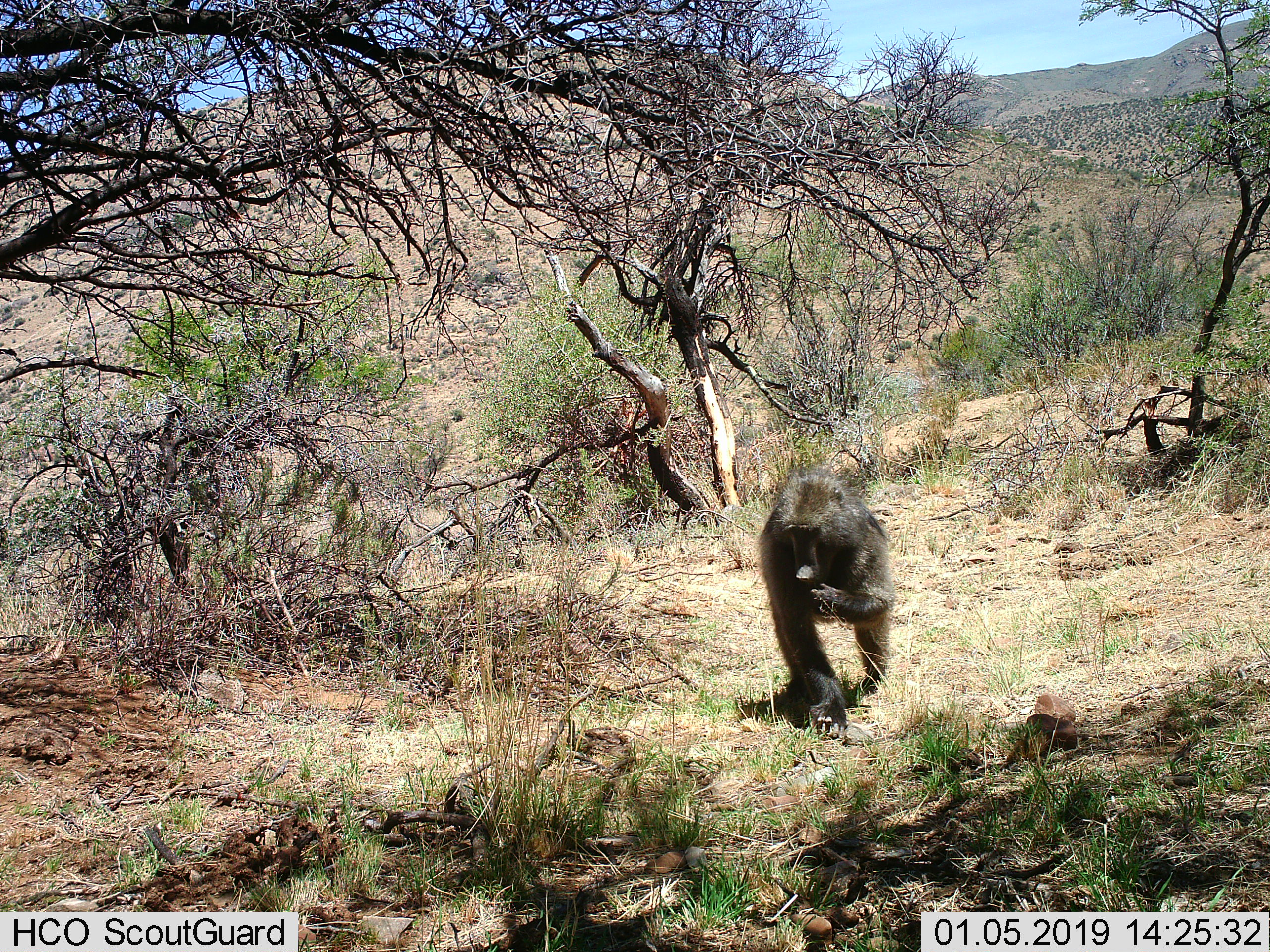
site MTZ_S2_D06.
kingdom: Animalia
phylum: Chordata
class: Mammalia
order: Primates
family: Cercopithecidae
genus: Papio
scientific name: Papio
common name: baboon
Baboon (Papio), count 1. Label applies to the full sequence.